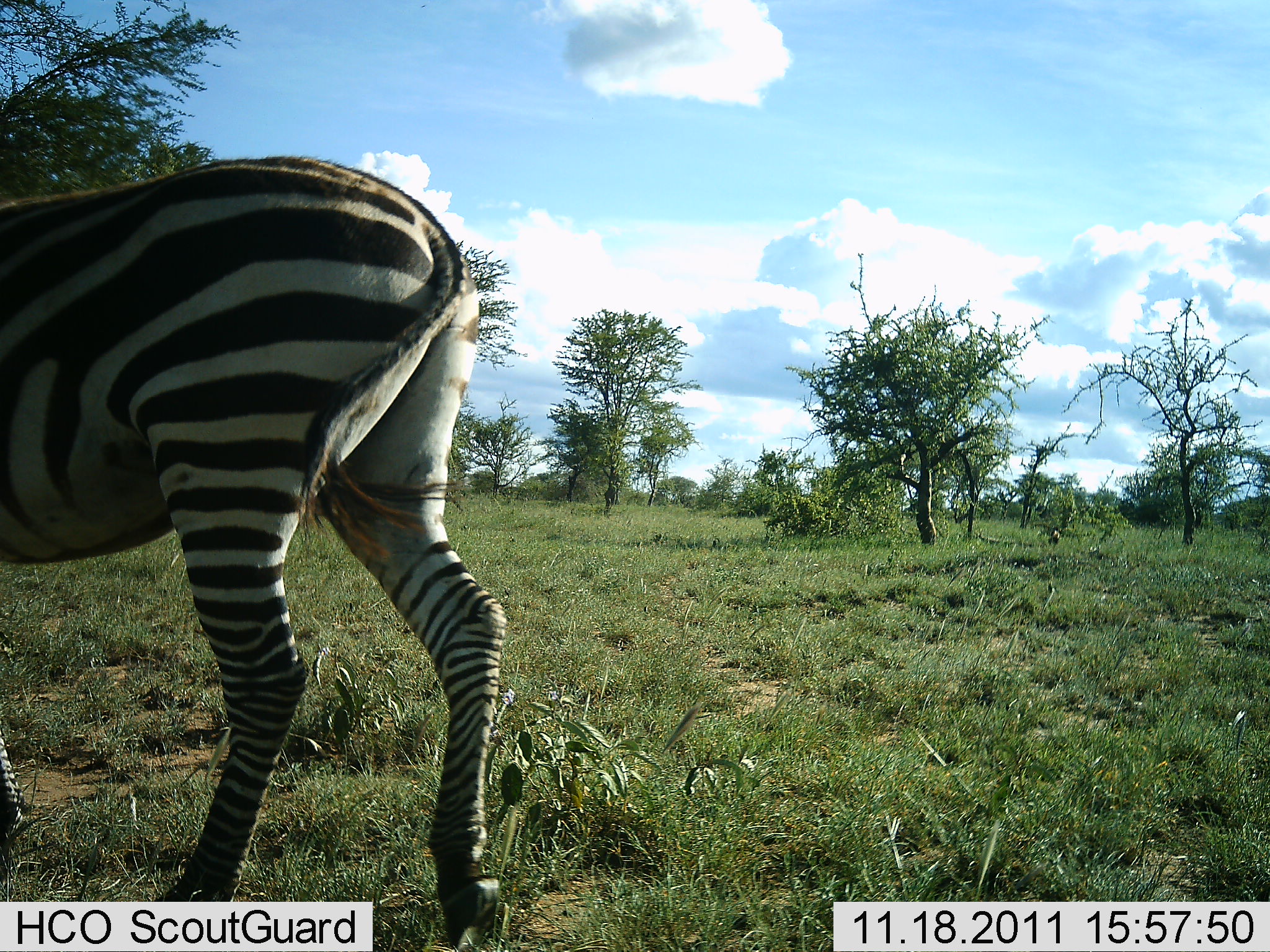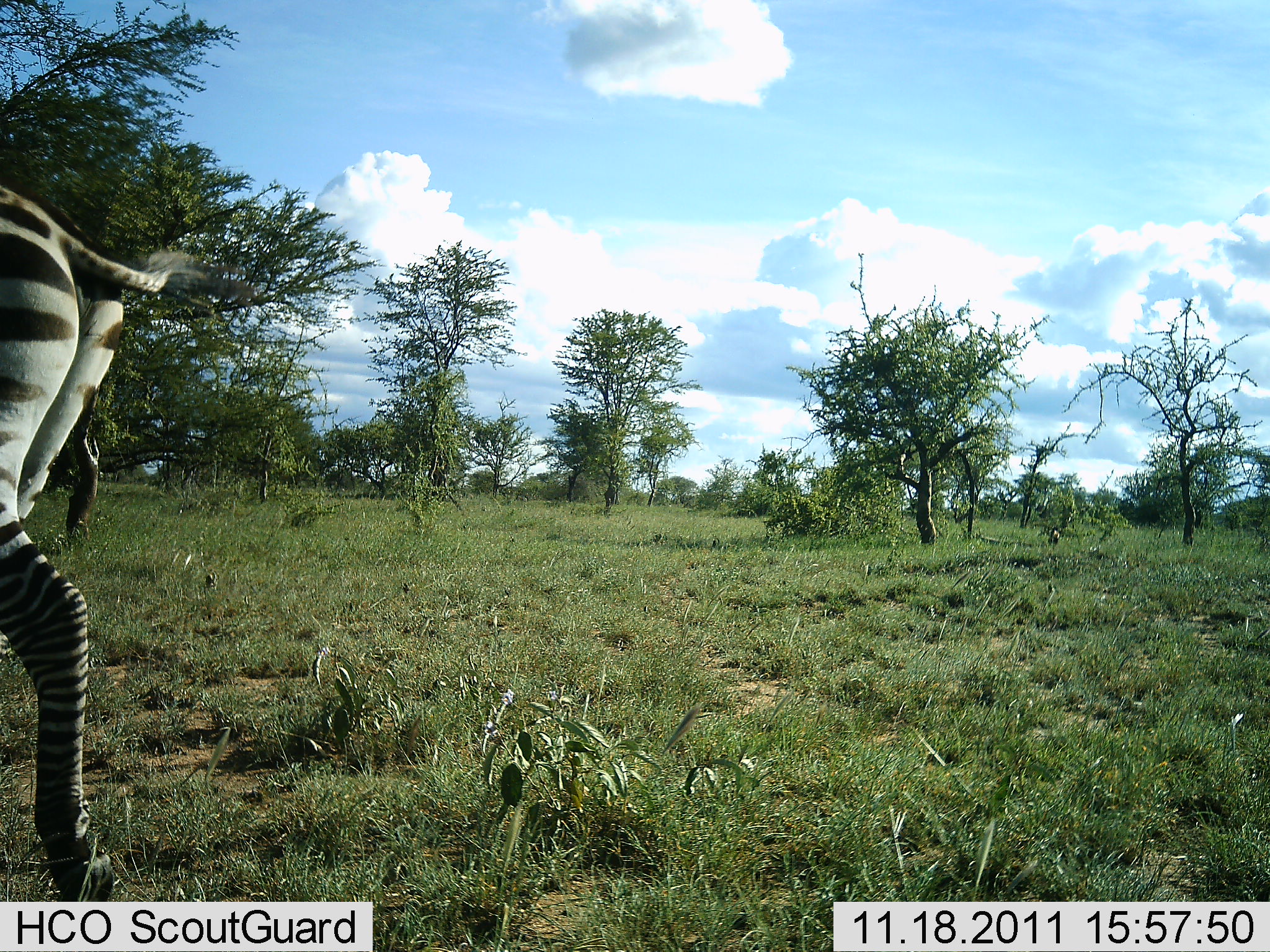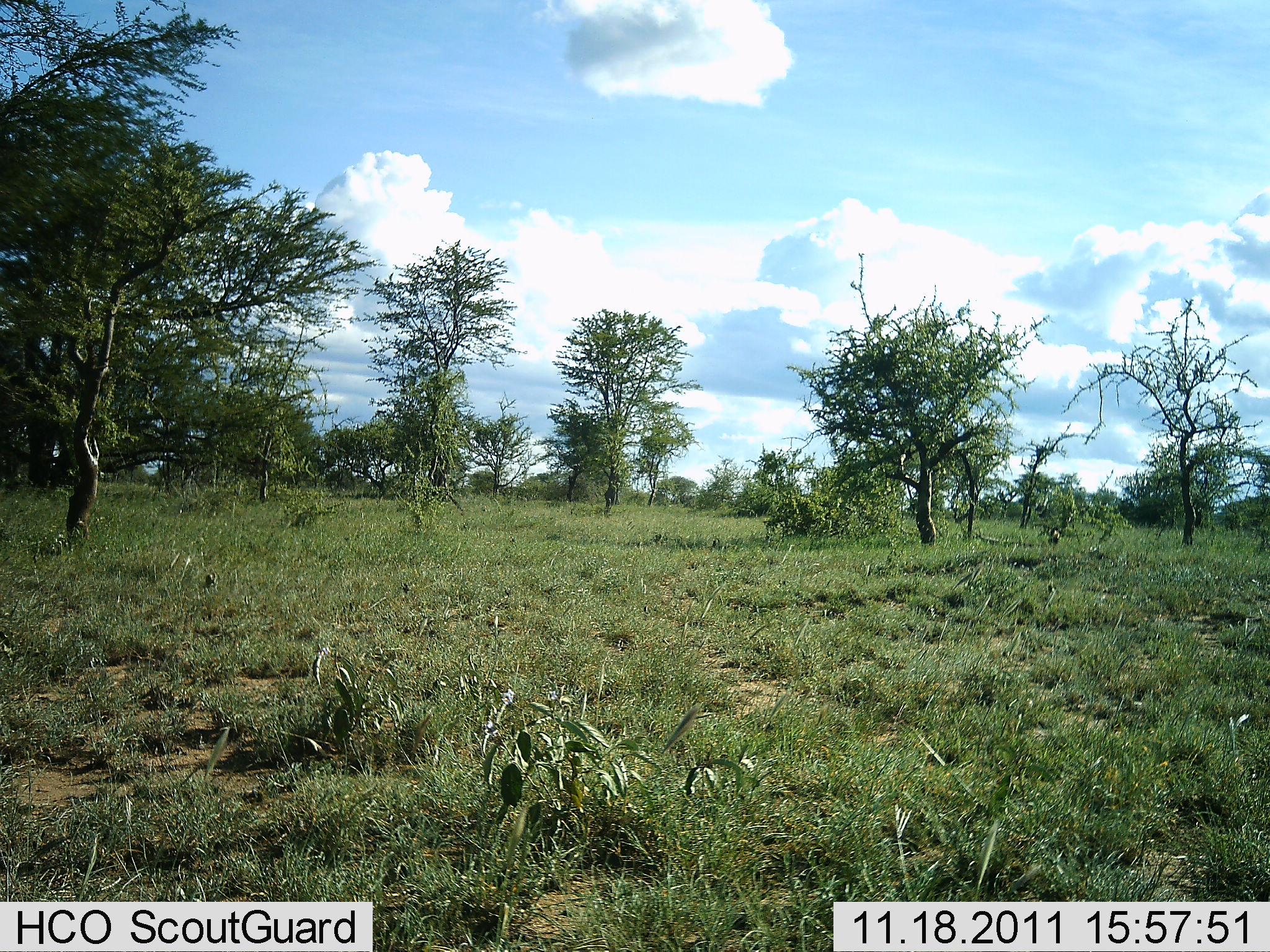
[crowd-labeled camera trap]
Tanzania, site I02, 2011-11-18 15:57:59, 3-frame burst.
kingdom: Animalia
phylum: Chordata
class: Mammalia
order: Perissodactyla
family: Equidae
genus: Equus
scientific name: Equus quagga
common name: plains zebra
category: zebra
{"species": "zebra (plains zebra) (Equus quagga)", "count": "1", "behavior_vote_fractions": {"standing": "14%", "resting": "0%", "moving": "86%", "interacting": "0%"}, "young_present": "0%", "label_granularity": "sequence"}